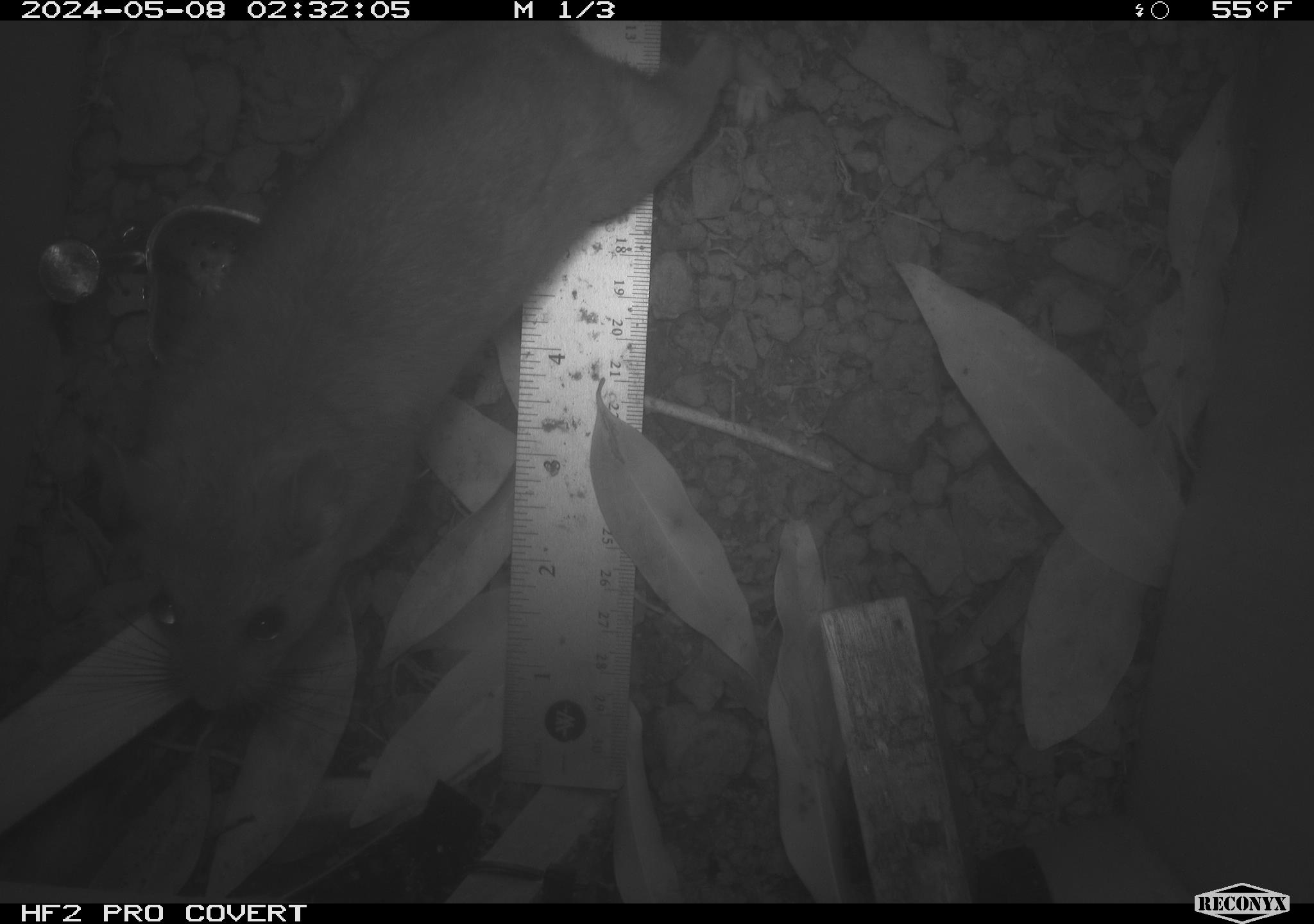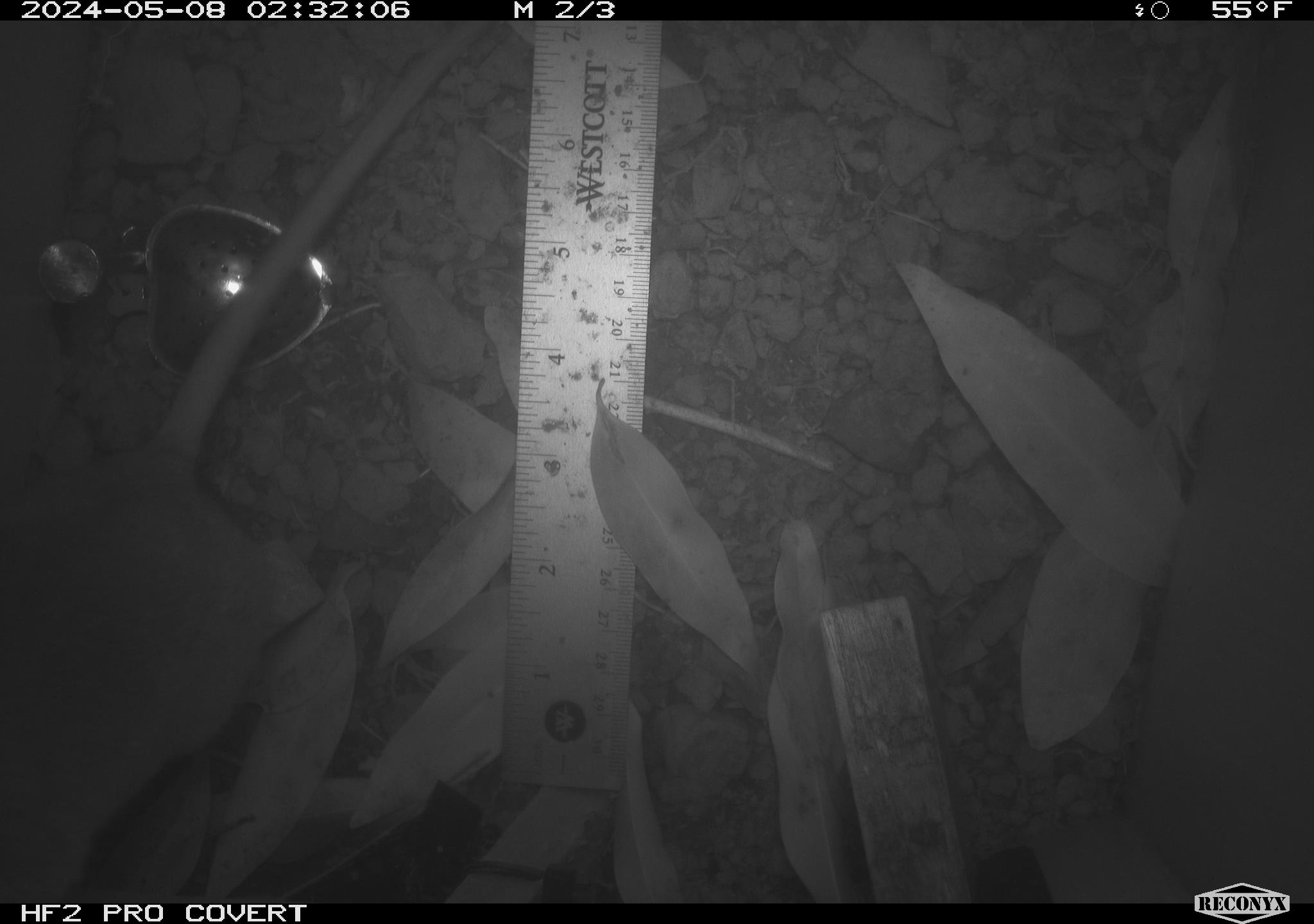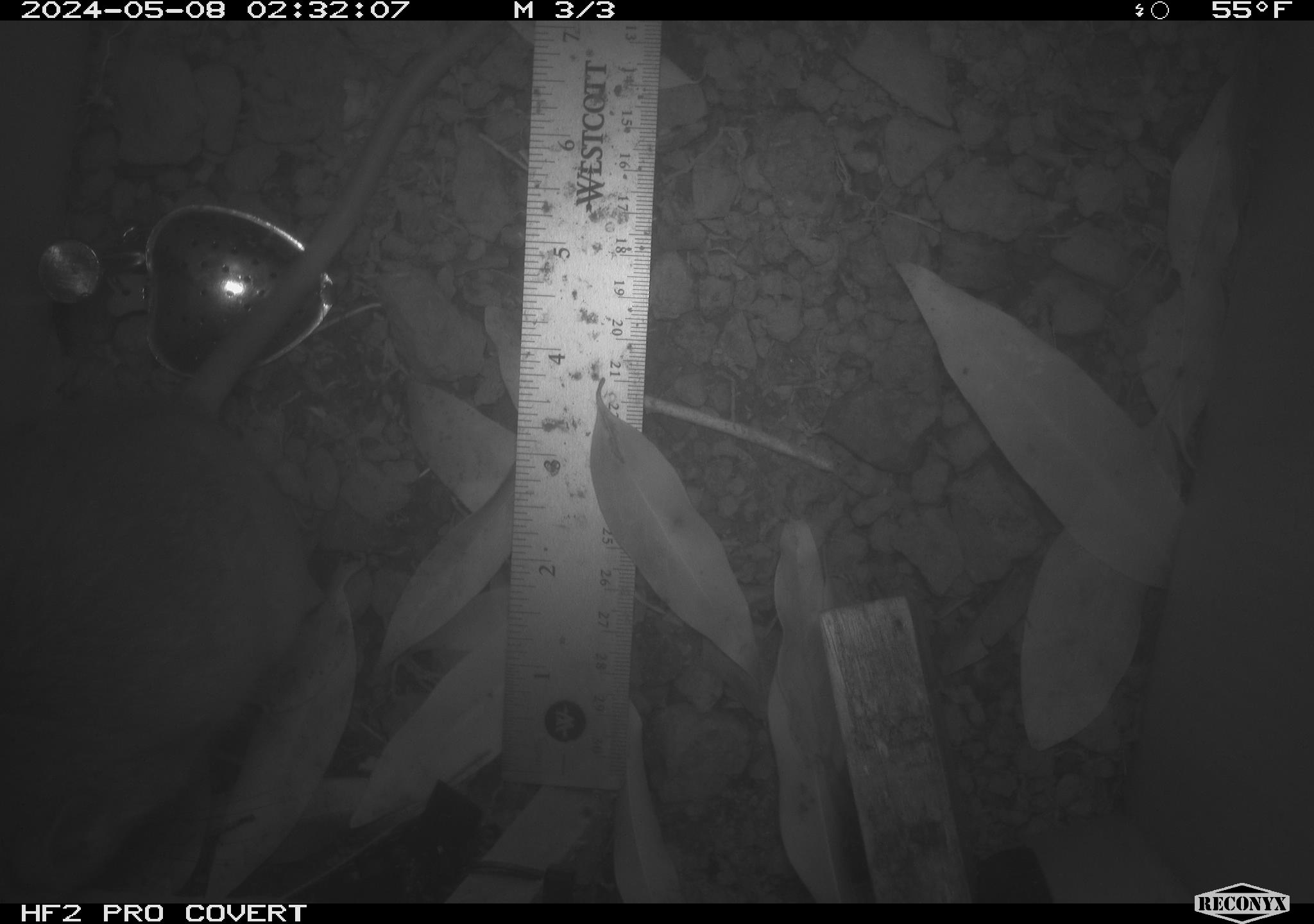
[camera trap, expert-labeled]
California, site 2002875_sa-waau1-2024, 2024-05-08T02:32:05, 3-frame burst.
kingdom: Animalia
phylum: Chordata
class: Mammalia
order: Rodentia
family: Cricetidae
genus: Neotoma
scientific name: Neotoma fuscipes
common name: dusky-footed woodrat